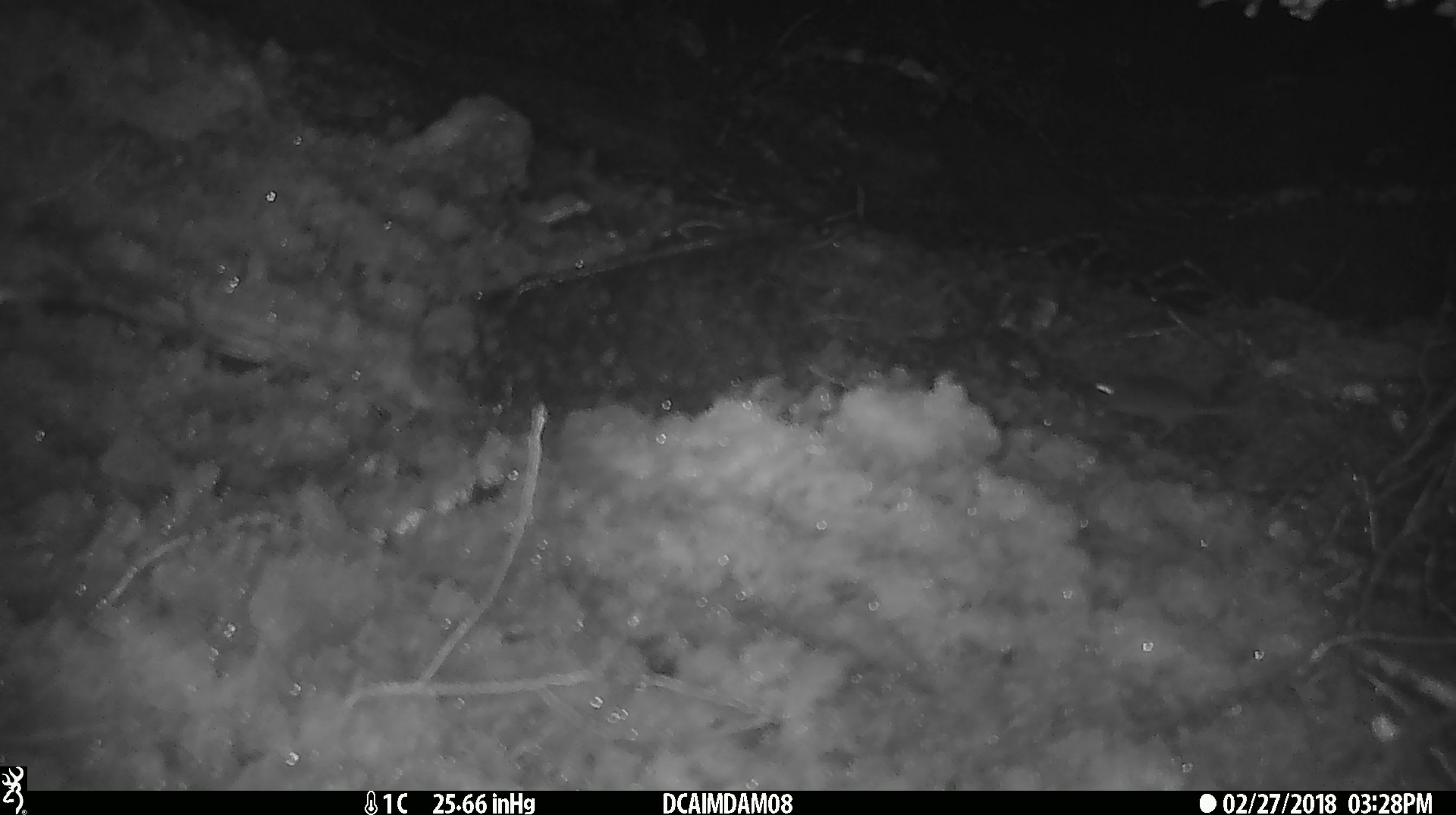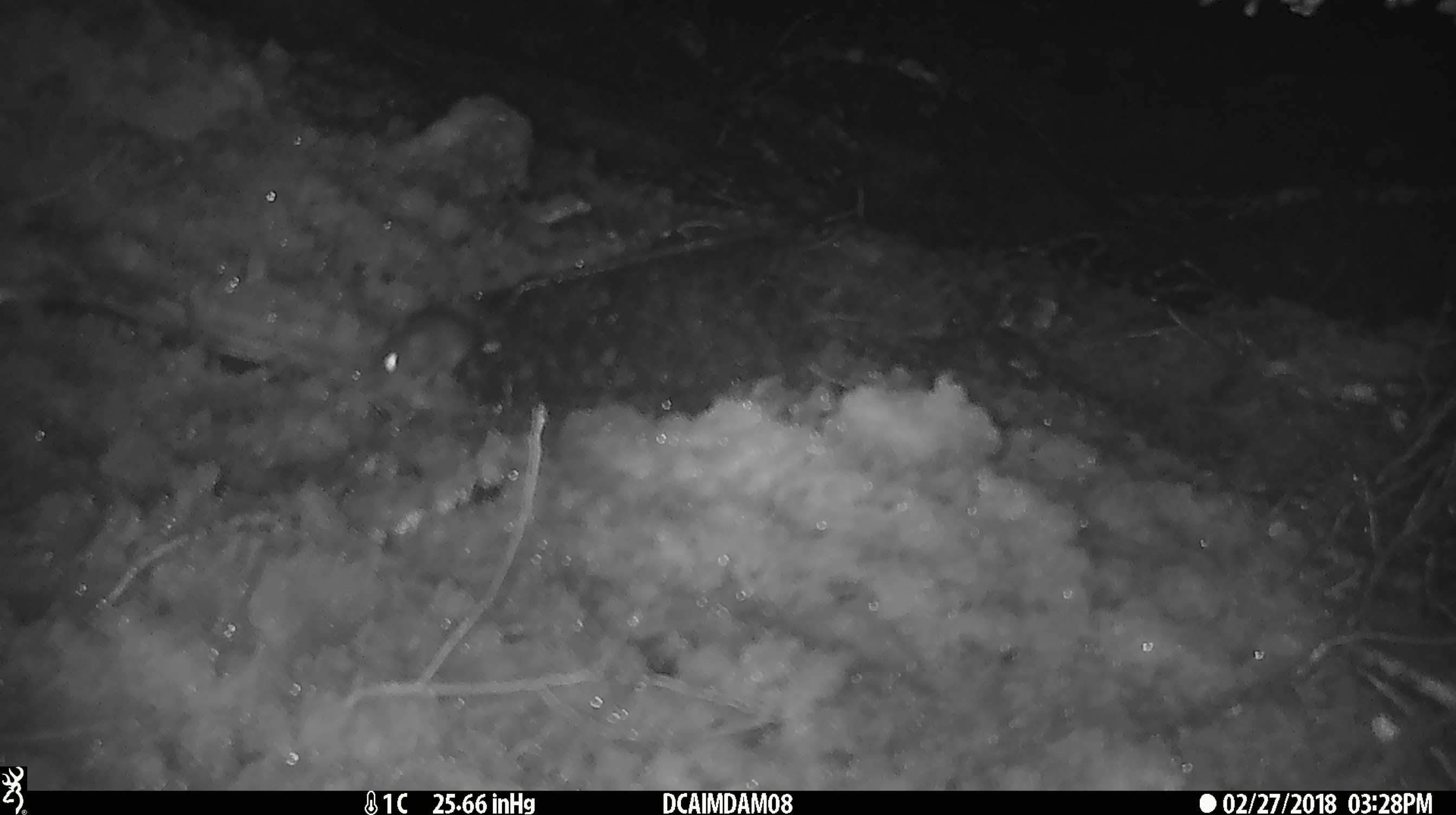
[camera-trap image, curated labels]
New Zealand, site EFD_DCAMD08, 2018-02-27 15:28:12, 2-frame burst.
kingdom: Animalia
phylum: Chordata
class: Mammalia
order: Rodentia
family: Muridae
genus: Mus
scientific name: Mus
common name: mouse